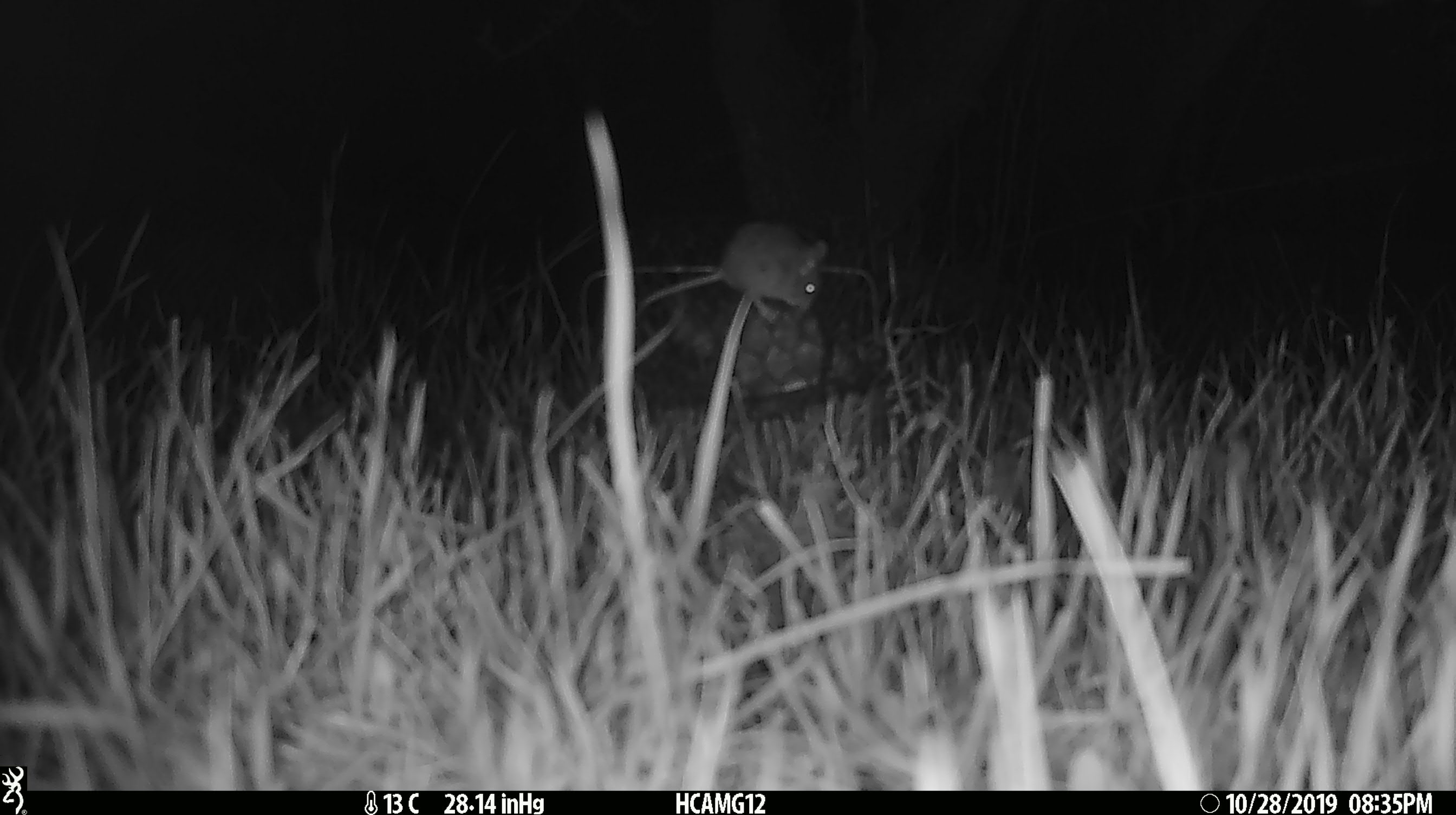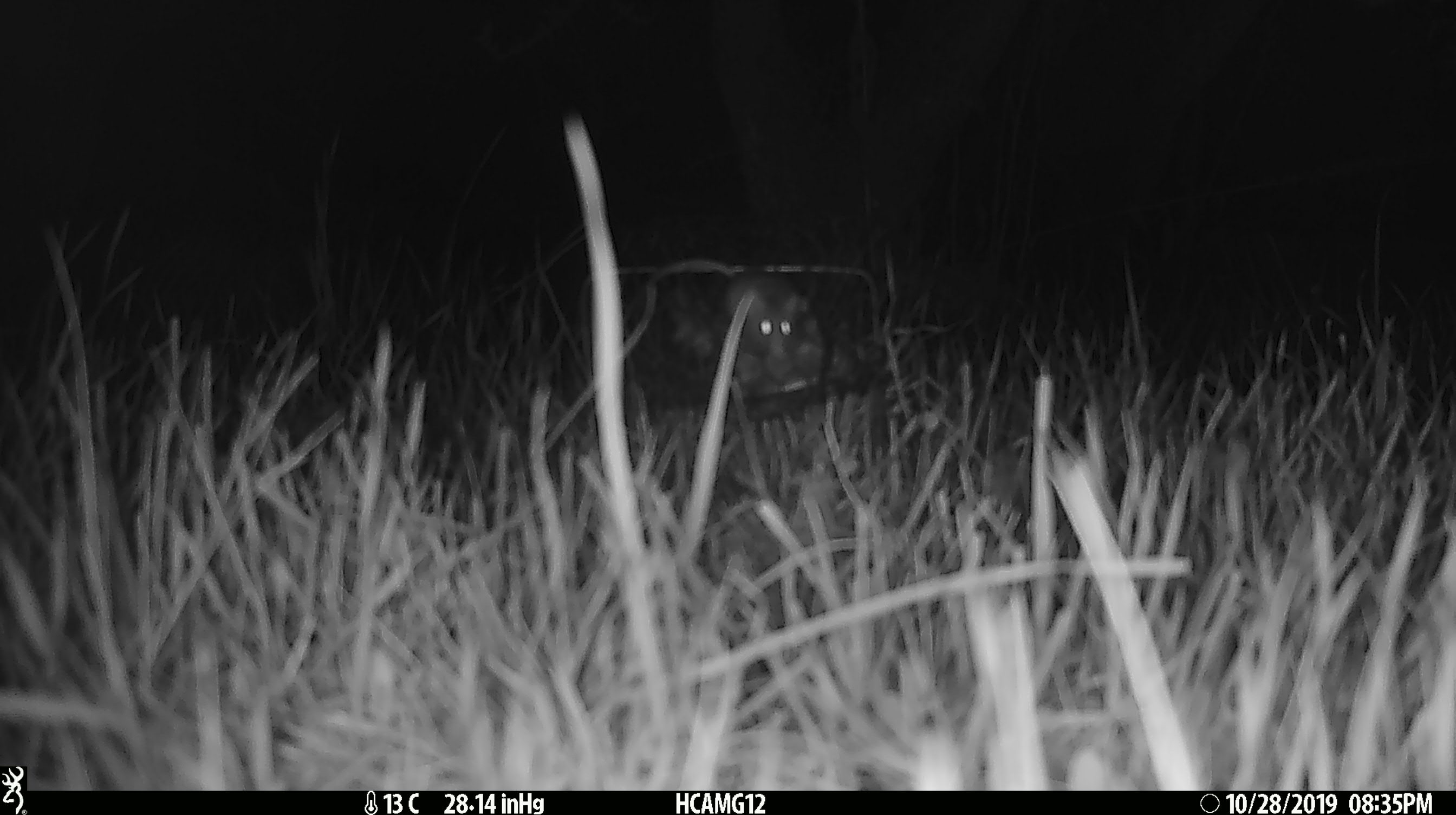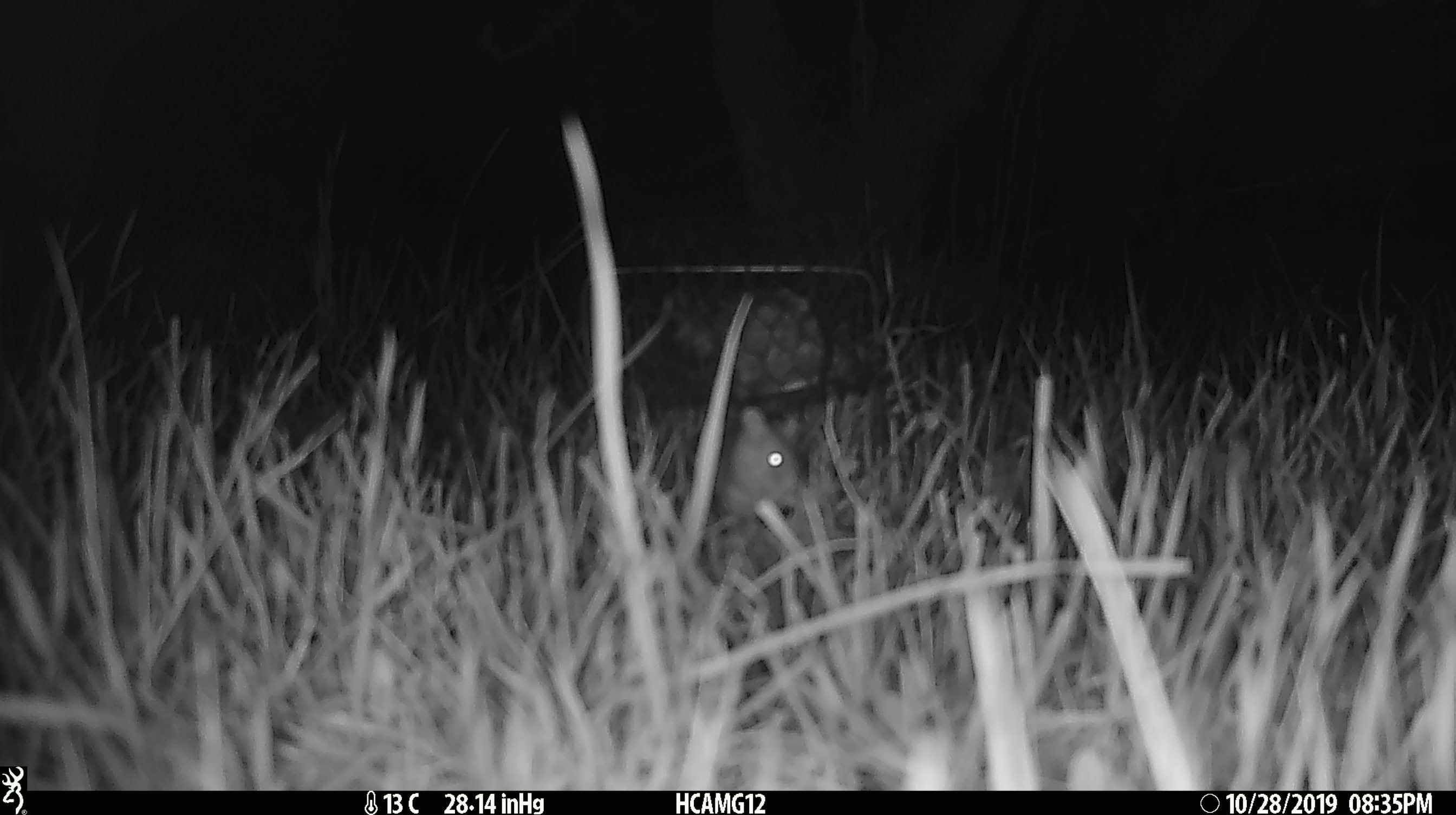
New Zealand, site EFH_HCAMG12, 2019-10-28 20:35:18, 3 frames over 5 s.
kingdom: Animalia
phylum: Chordata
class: Mammalia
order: Rodentia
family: Muridae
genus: Mus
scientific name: Mus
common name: mouse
Mouse (Mus).